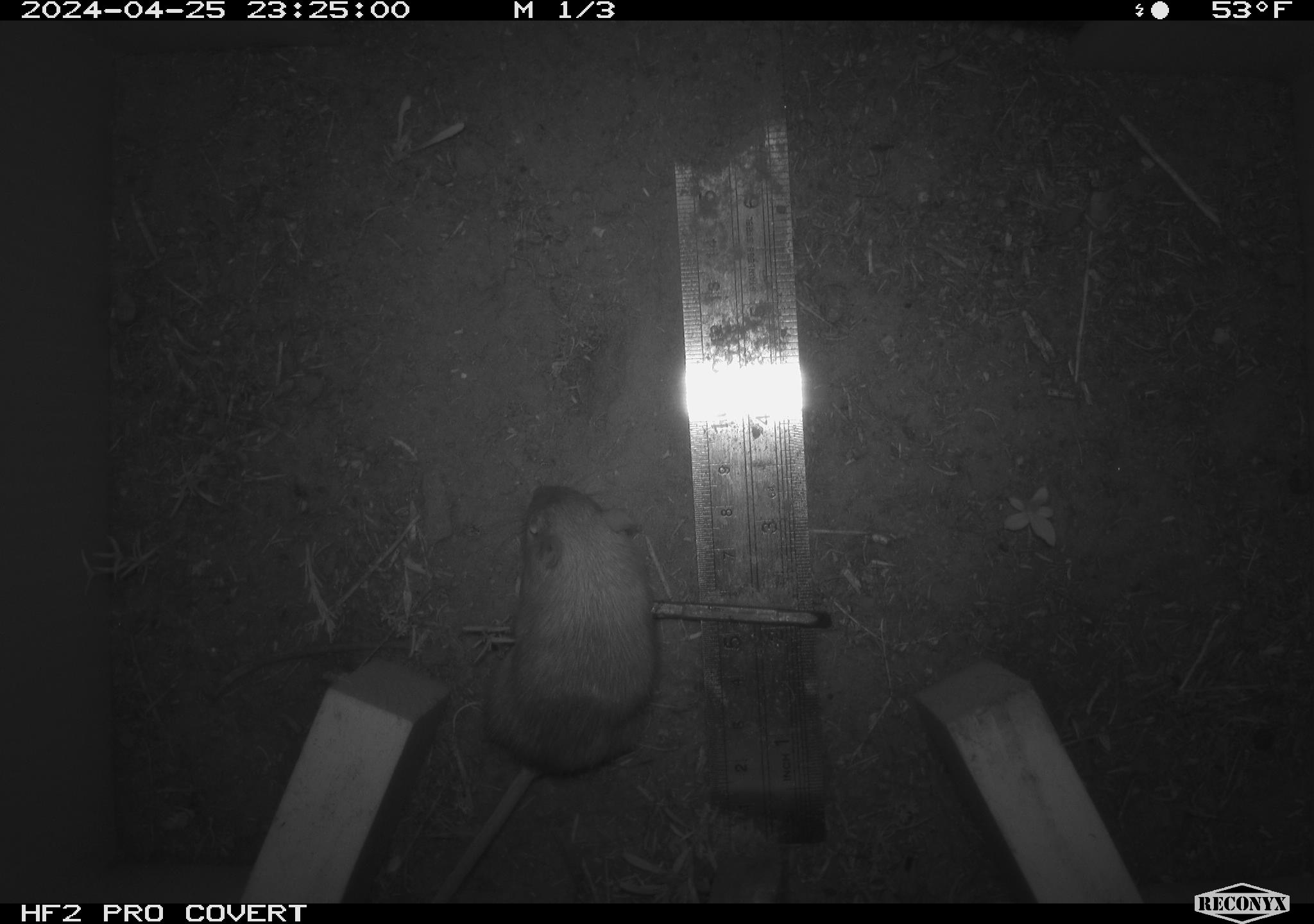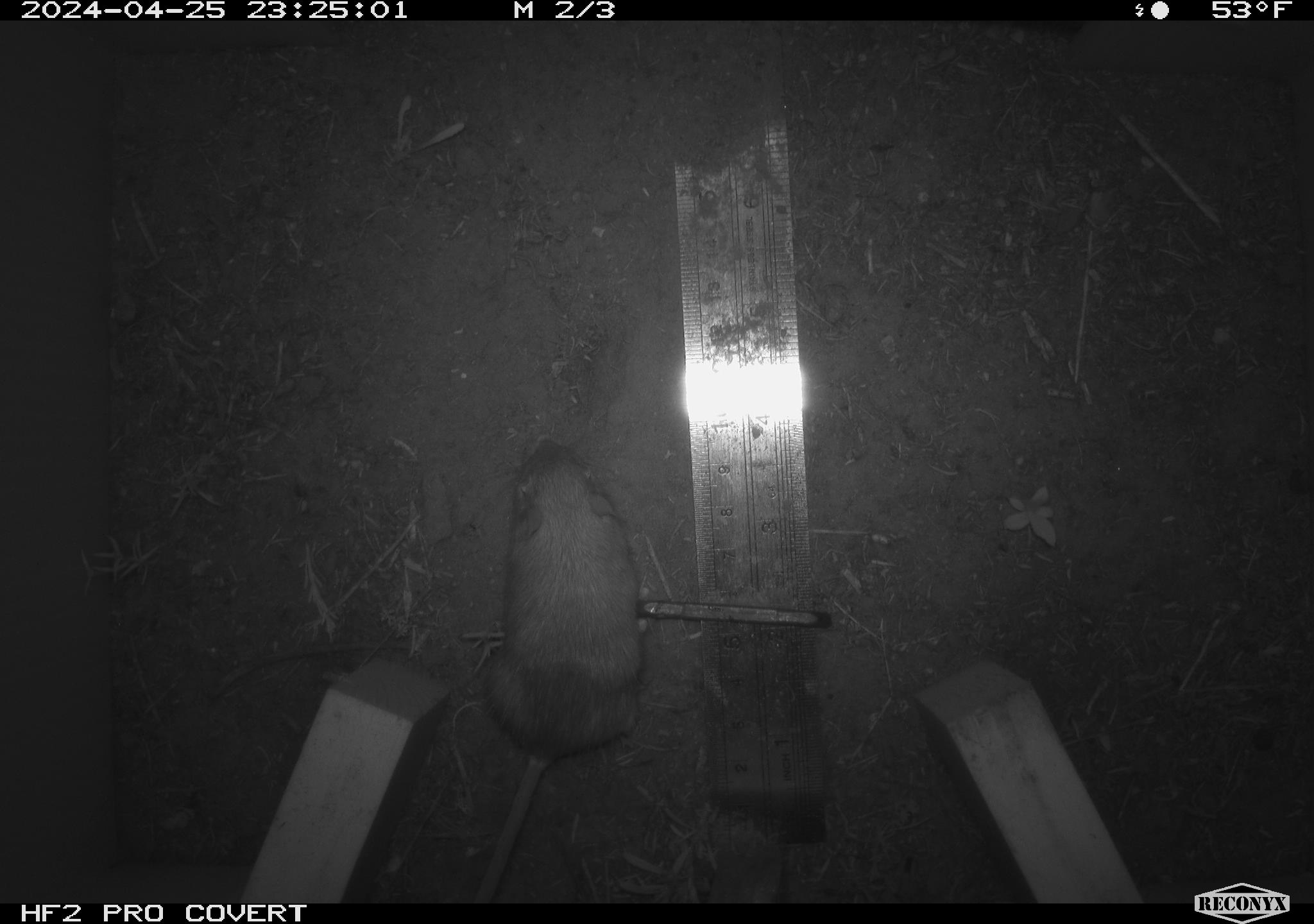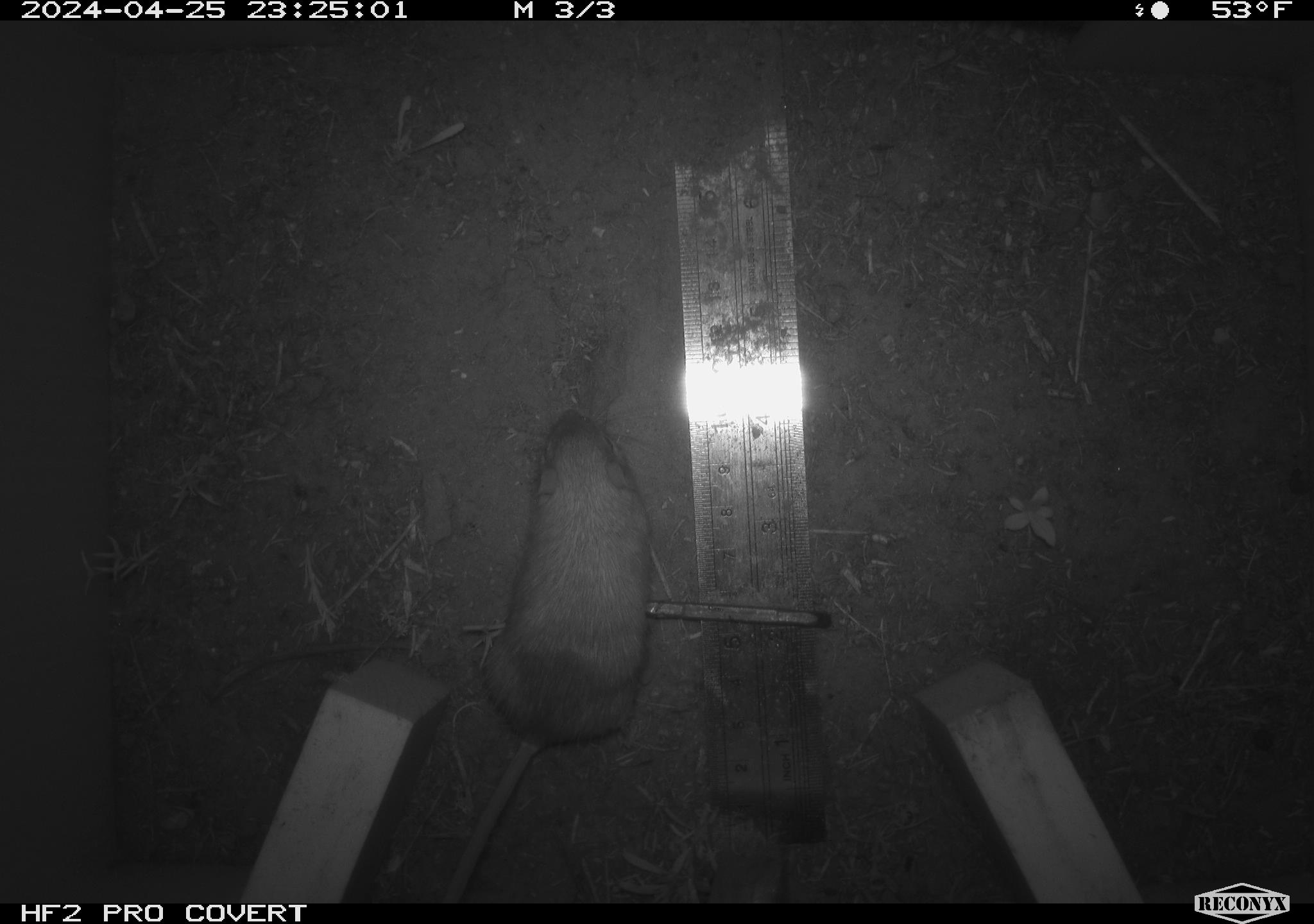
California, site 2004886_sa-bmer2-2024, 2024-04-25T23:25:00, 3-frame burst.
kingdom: Animalia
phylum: Chordata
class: Mammalia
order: Rodentia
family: Heteromyidae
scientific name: Heteromyidae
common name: kangaroo rats and pocket mice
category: heteromyidae family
Heteromyidae family (kangaroo rats and pocket mice) (Heteromyidae).